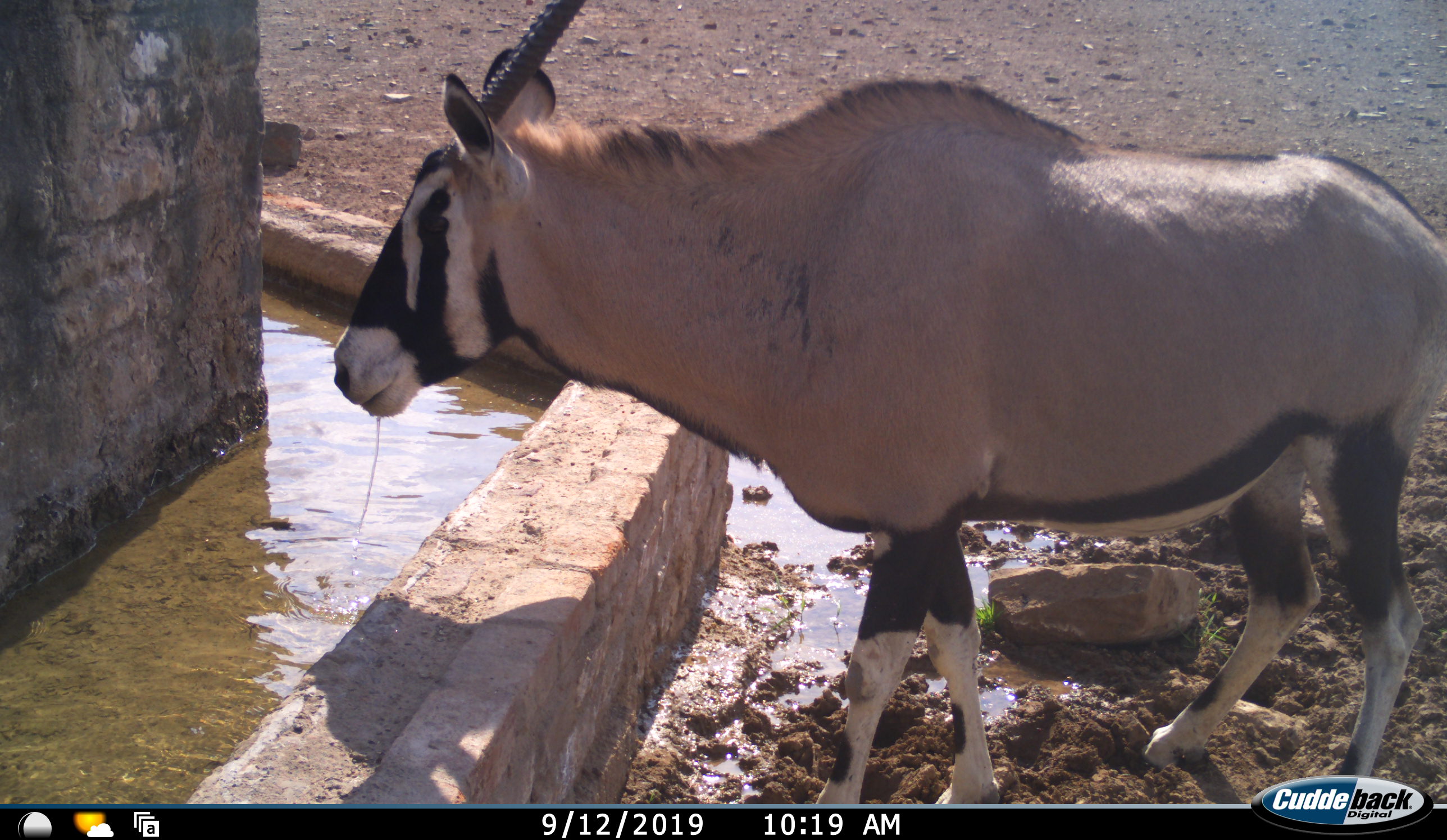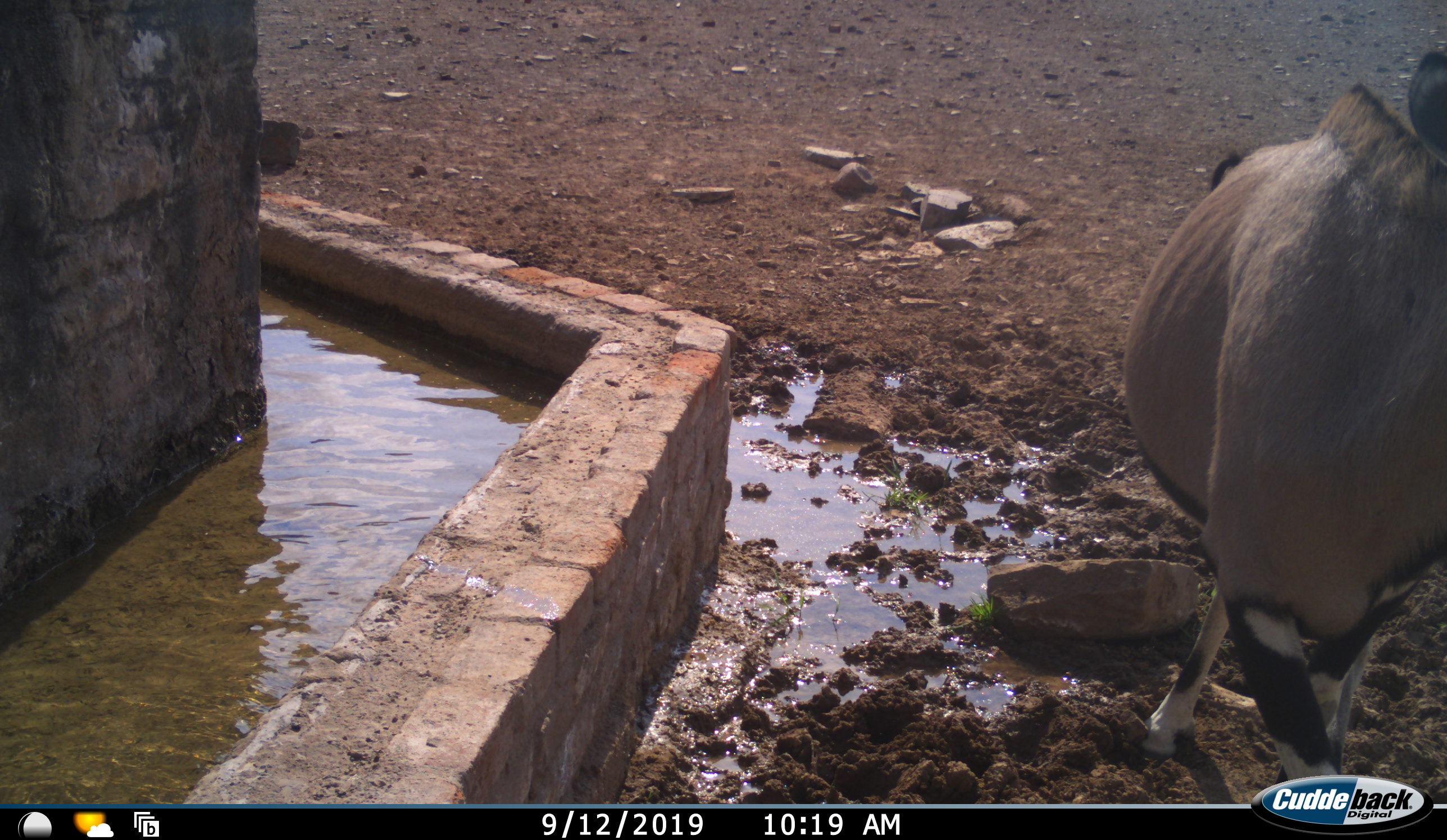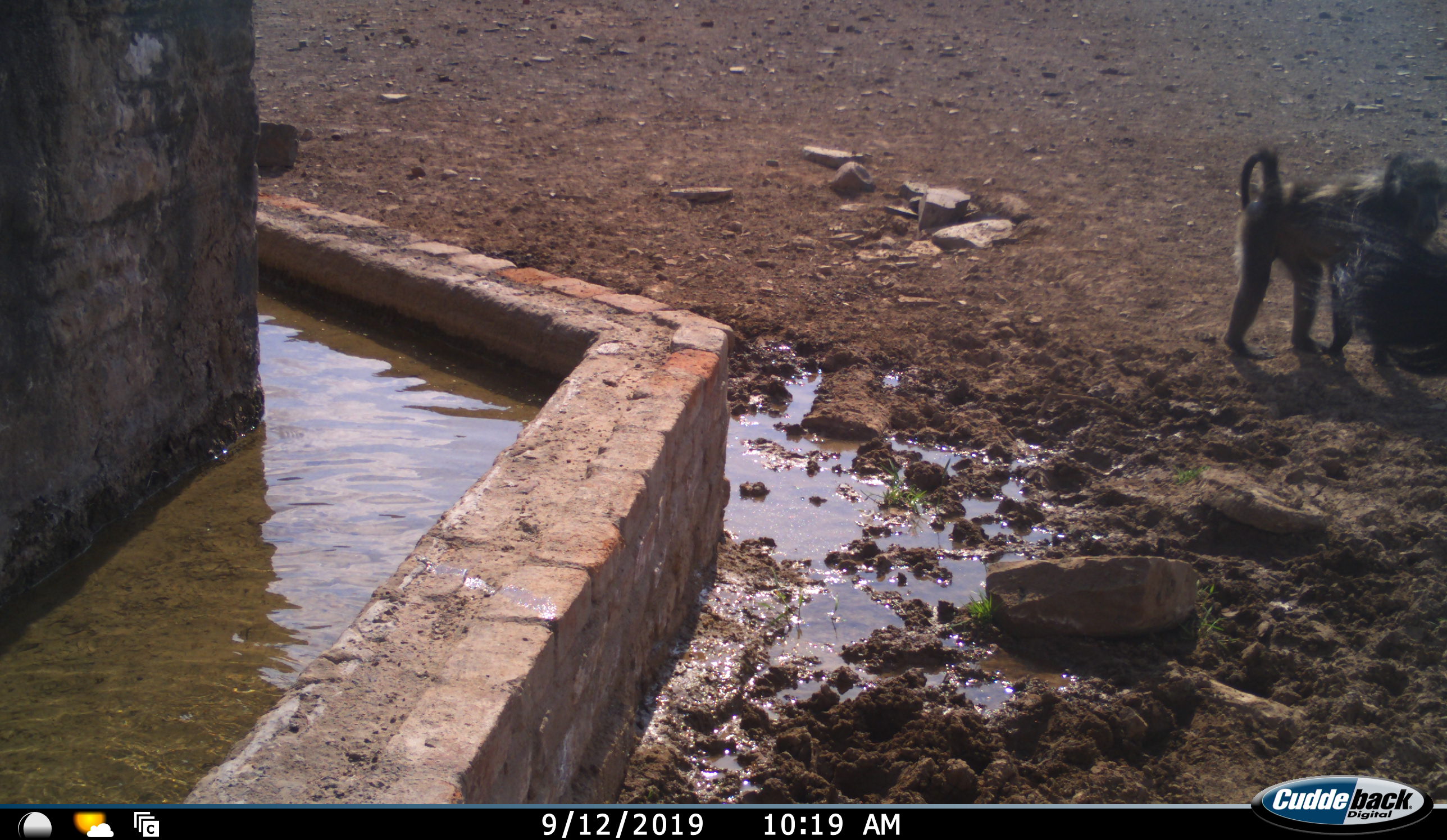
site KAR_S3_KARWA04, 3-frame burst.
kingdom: Animalia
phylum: Chordata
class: Mammalia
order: Primates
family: Cercopithecidae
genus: Papio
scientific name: Papio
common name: baboon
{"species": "baboon (Papio)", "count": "1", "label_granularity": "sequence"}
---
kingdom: Animalia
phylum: Chordata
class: Mammalia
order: Artiodactyla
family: Bovidae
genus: Oryx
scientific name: Oryx gazella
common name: gemsbok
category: oryx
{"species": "oryx (gemsbok) (Oryx gazella)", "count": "1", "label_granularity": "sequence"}